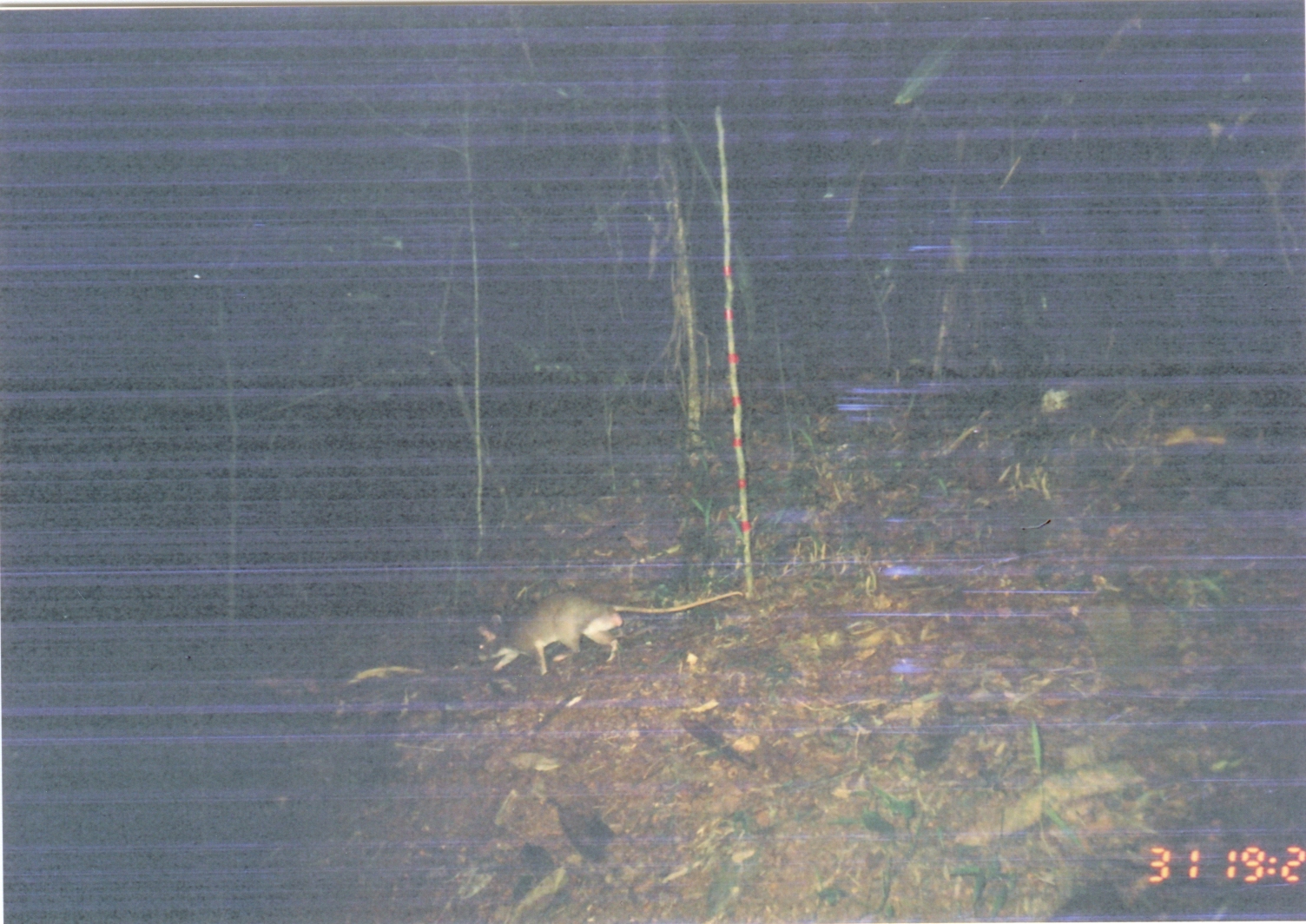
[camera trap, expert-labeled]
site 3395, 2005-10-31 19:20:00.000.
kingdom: Animalia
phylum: Chordata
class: Mammalia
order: Rodentia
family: Nesomyidae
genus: Cricetomys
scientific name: Cricetomys gambianus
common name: african giant pouched rat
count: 1